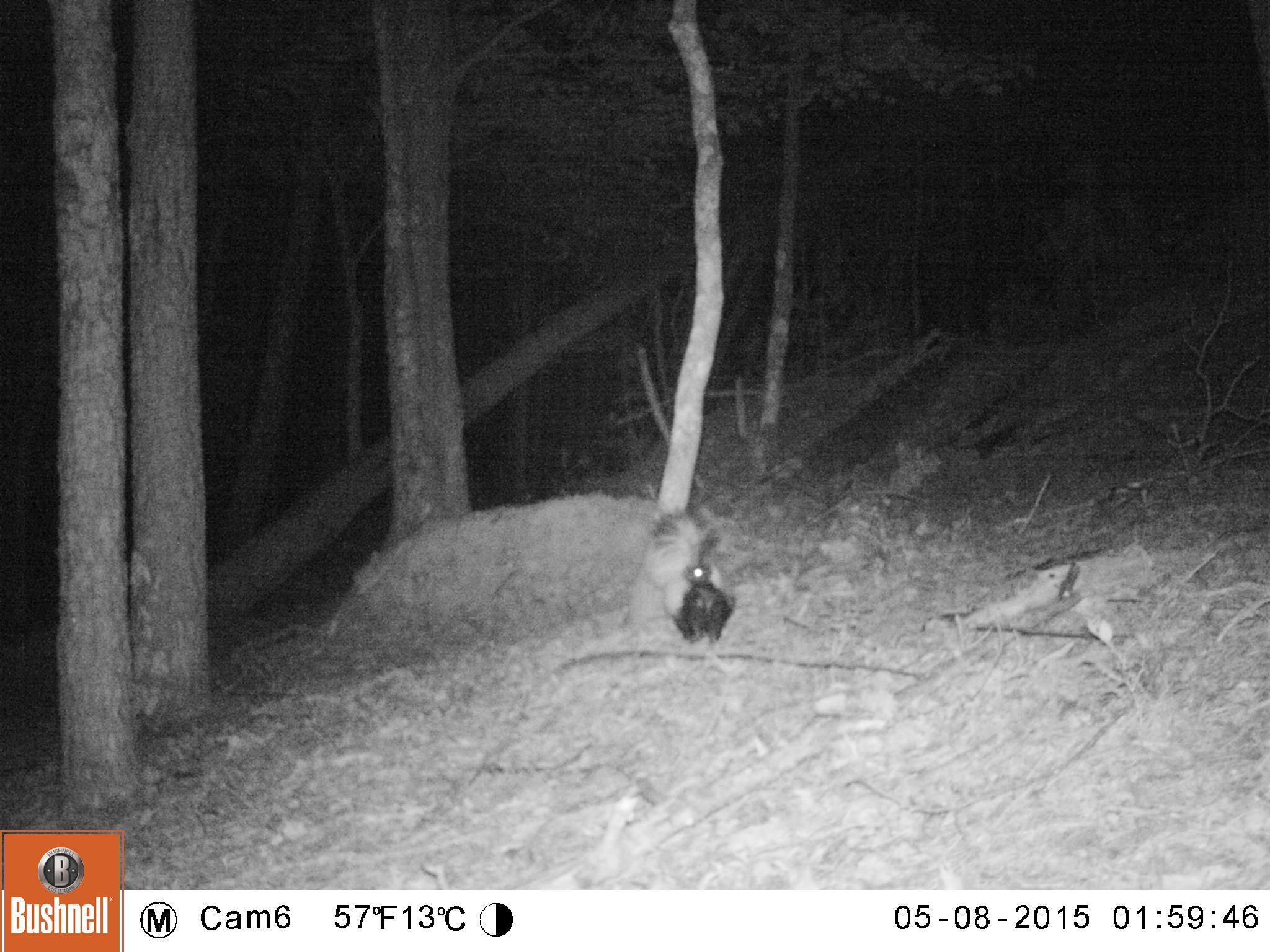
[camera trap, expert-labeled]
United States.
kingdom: Animalia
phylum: Chordata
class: Mammalia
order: Carnivora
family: Mephitidae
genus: Mephitis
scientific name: Mephitis mephitis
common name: striped skunk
Striped Skunk (Mephitis mephitis).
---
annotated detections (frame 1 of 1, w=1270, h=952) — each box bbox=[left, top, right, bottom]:
Striped Skunk: bbox=[640, 501, 750, 657]